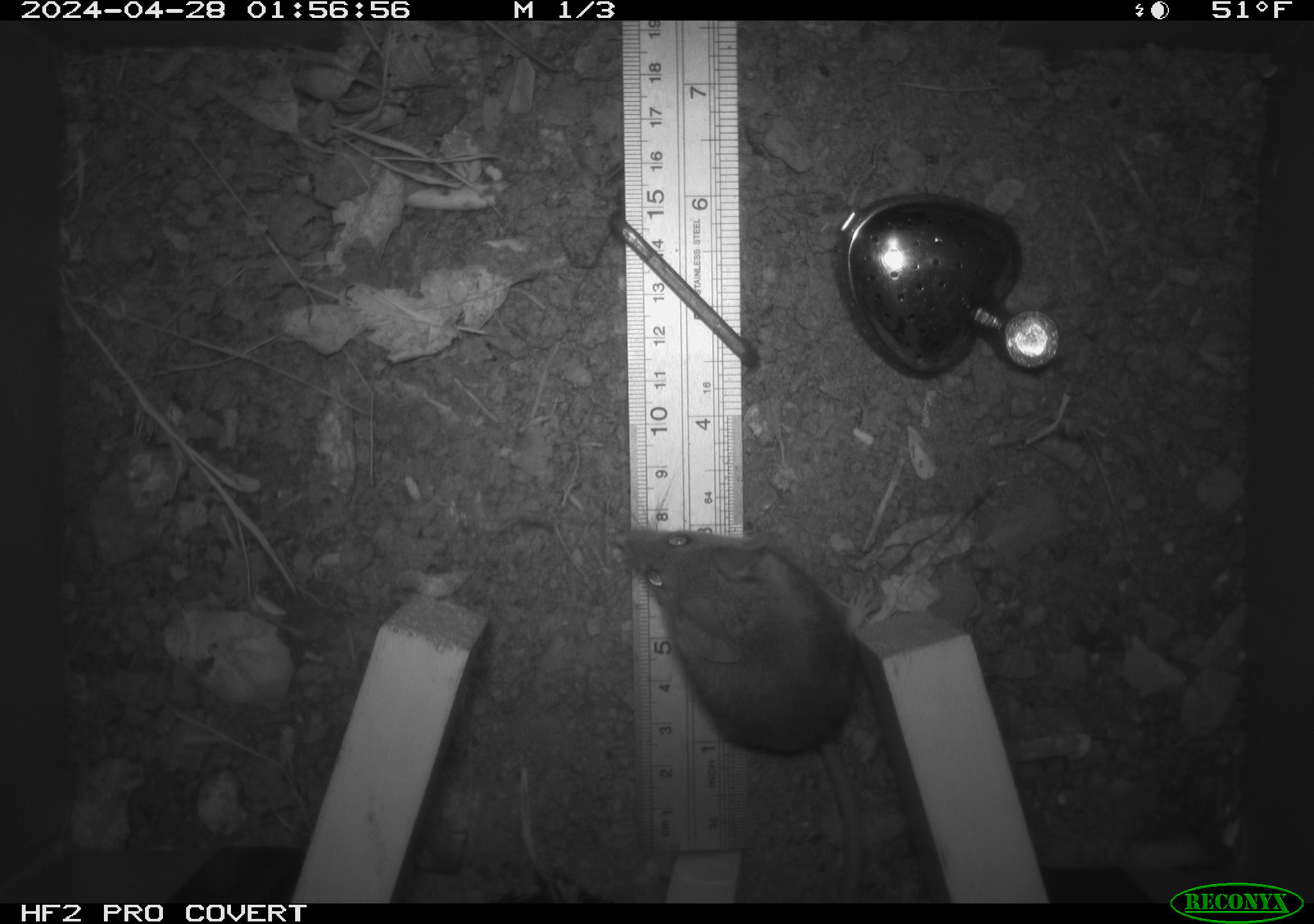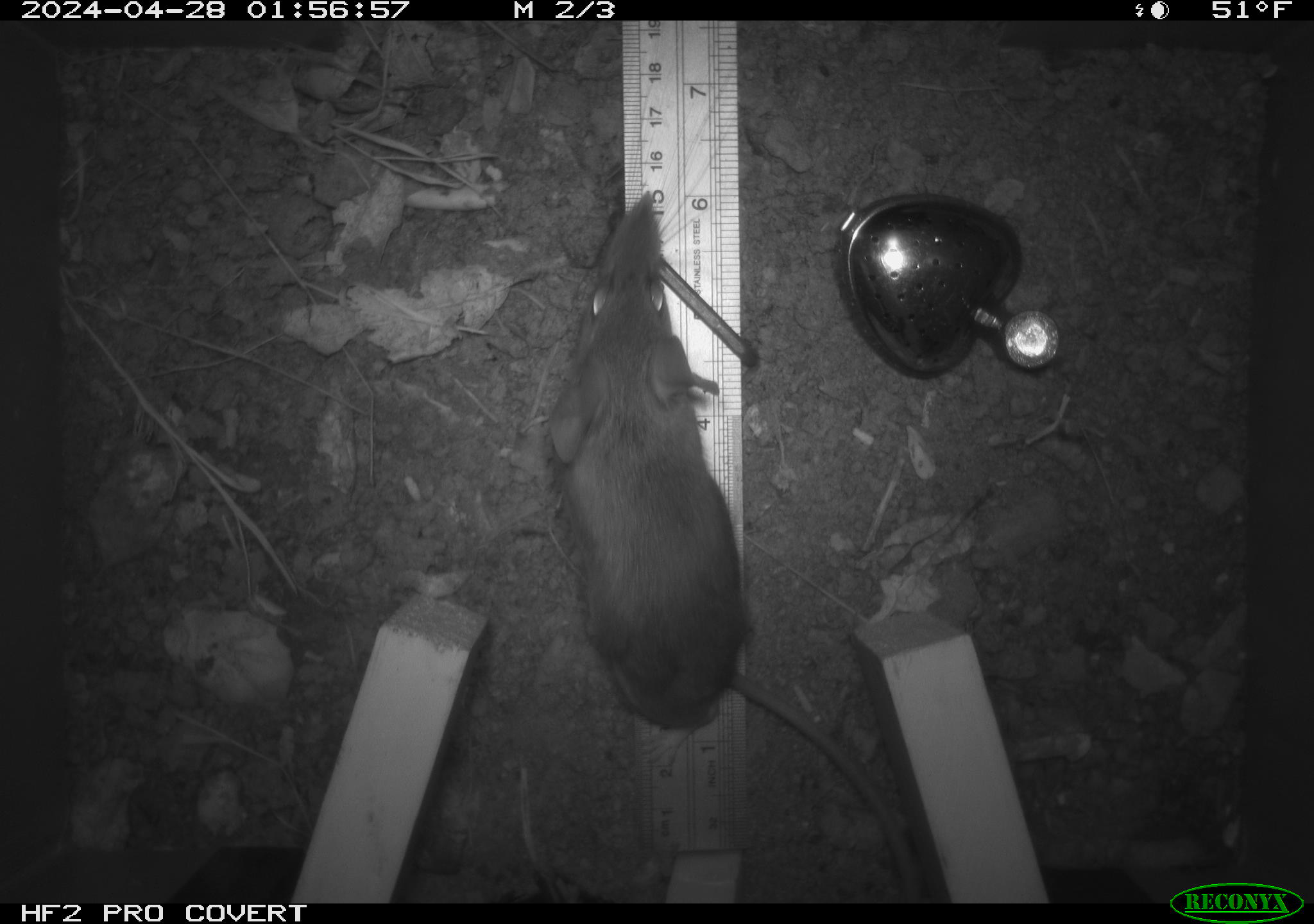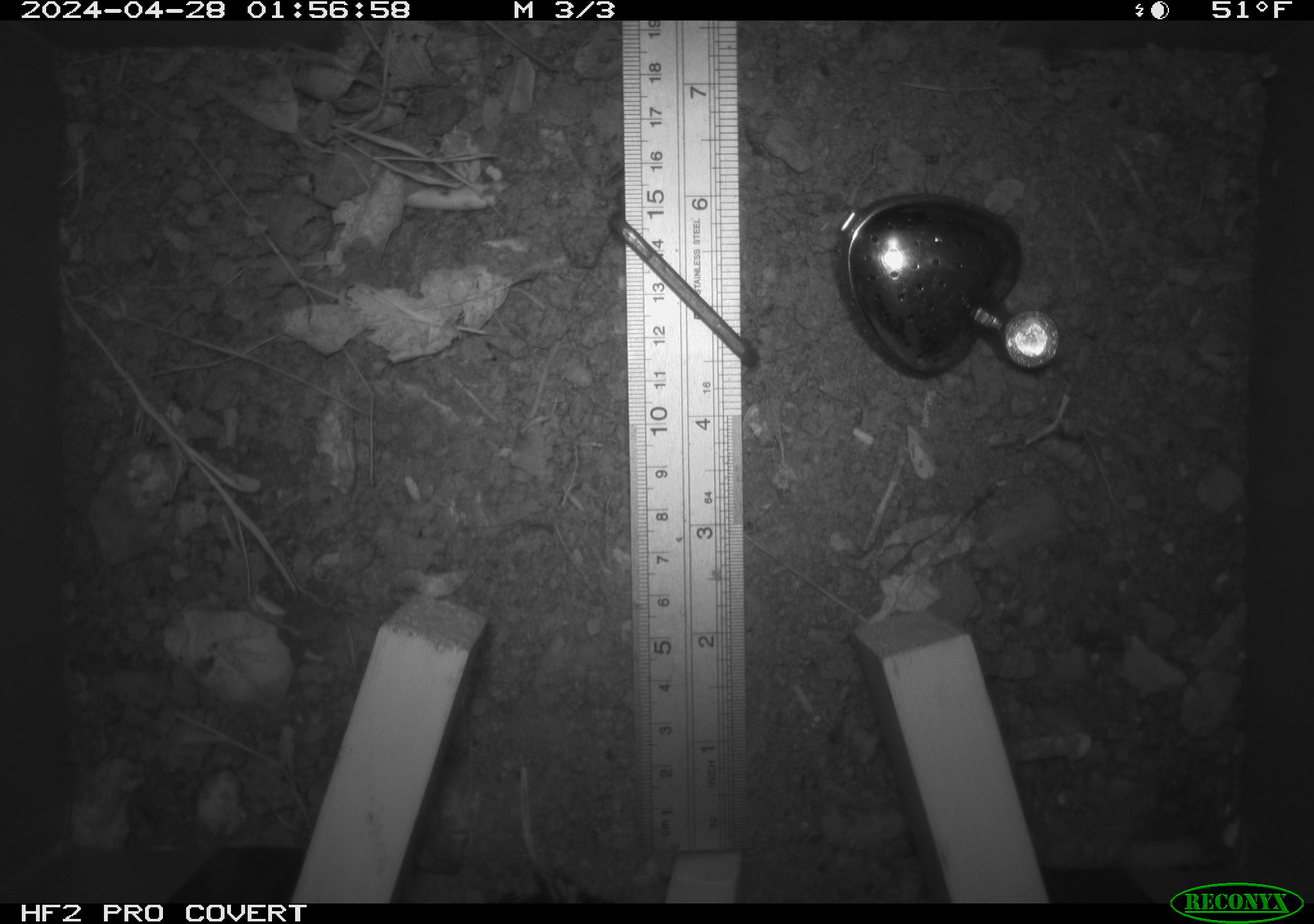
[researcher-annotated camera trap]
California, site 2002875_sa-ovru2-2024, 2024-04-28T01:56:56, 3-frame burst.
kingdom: Animalia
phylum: Chordata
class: Mammalia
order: Rodentia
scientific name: Rodentia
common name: rodent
Rodent (Rodentia).